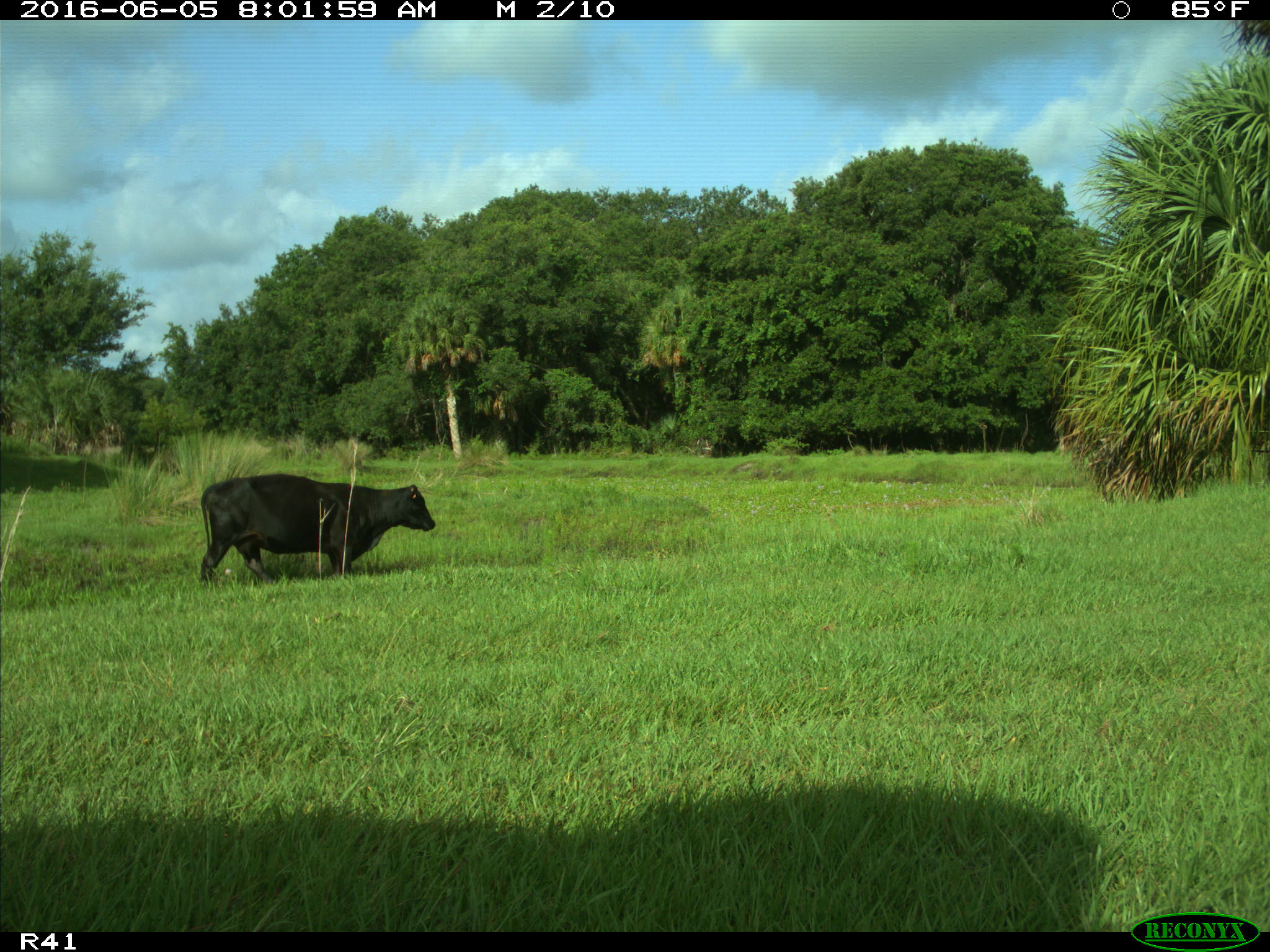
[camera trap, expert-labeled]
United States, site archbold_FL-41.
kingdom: Animalia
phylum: Chordata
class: Mammalia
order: Artiodactyla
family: Bovidae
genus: Bos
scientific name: Bos taurus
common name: domestic cow